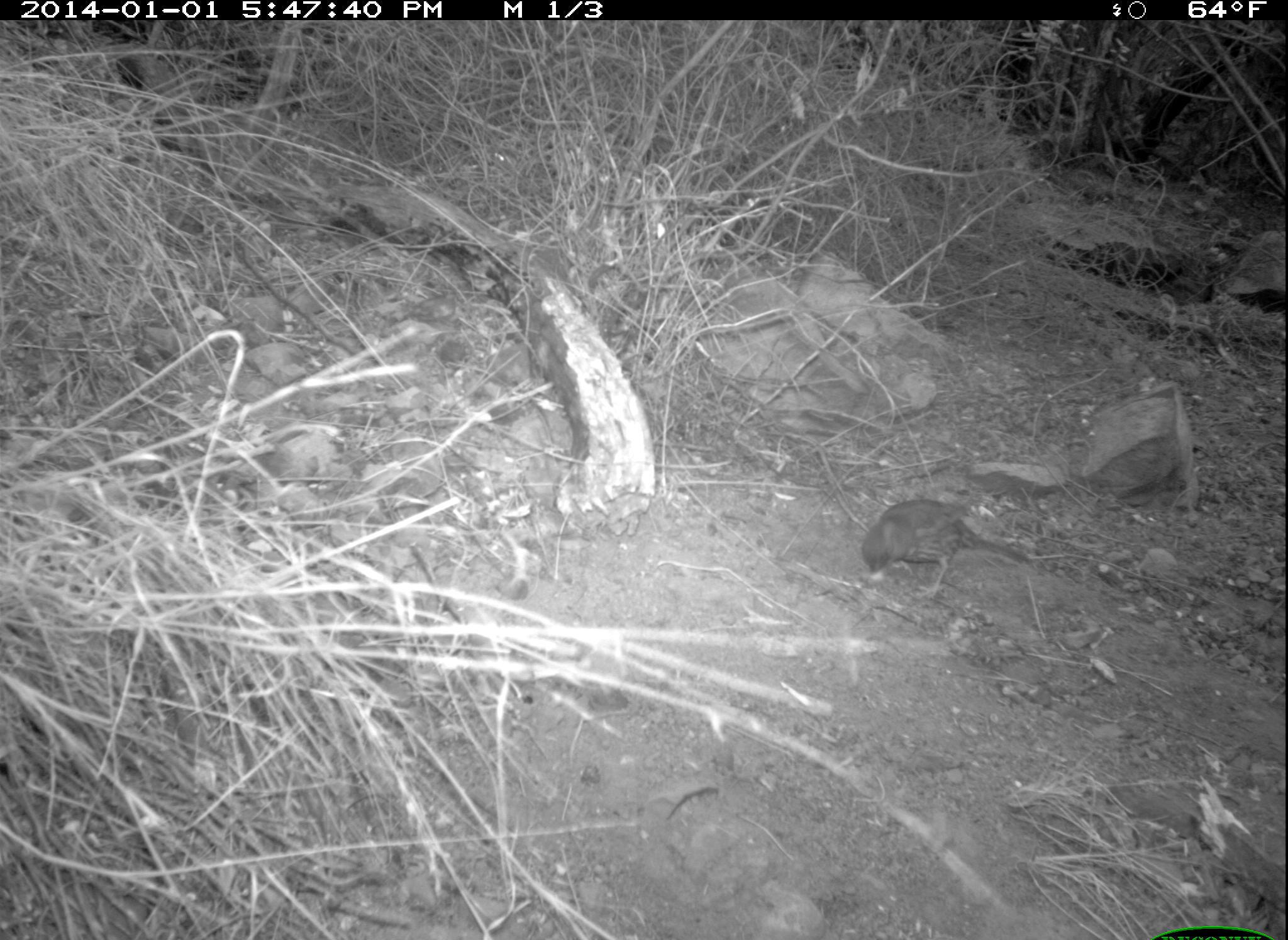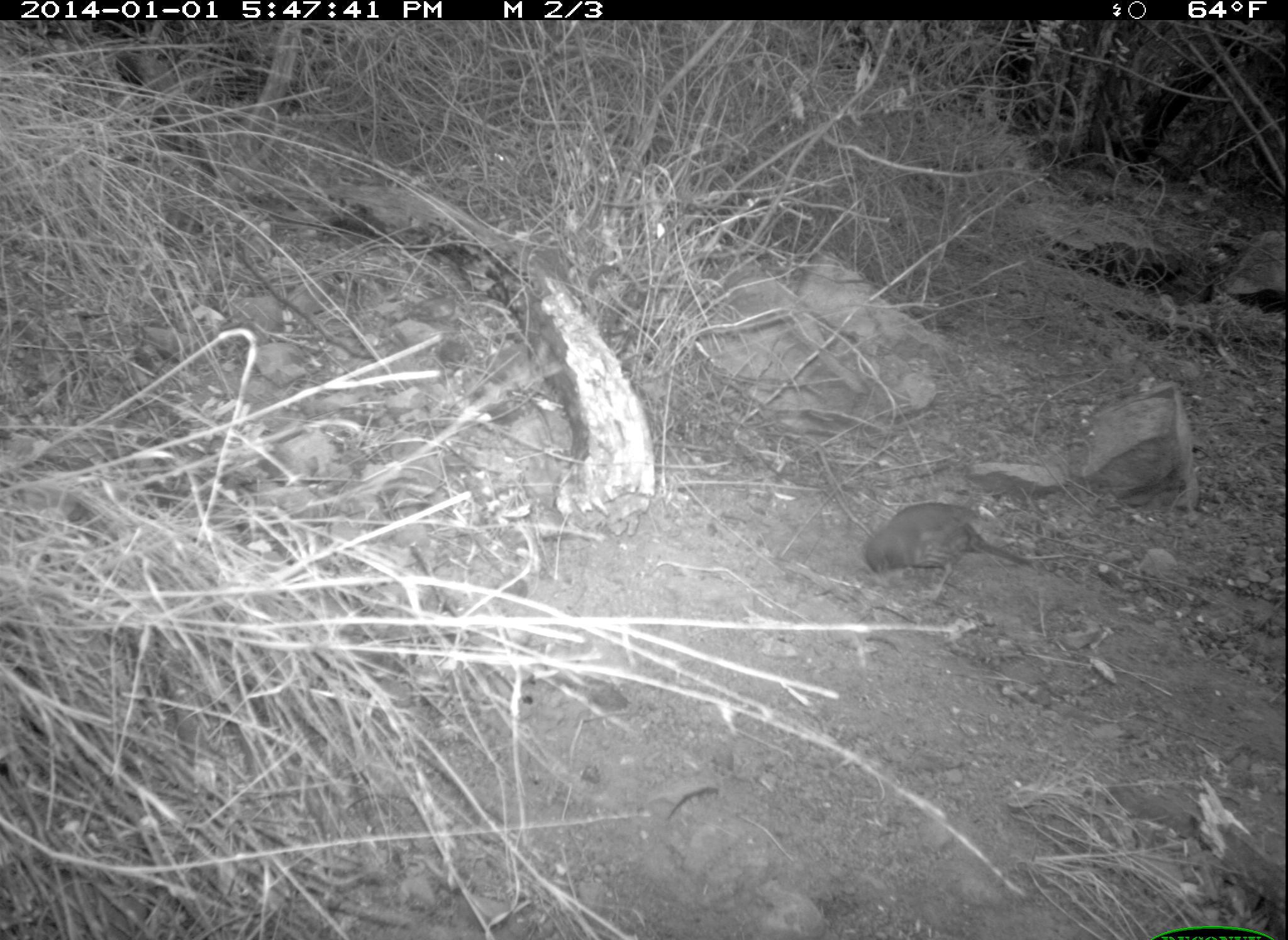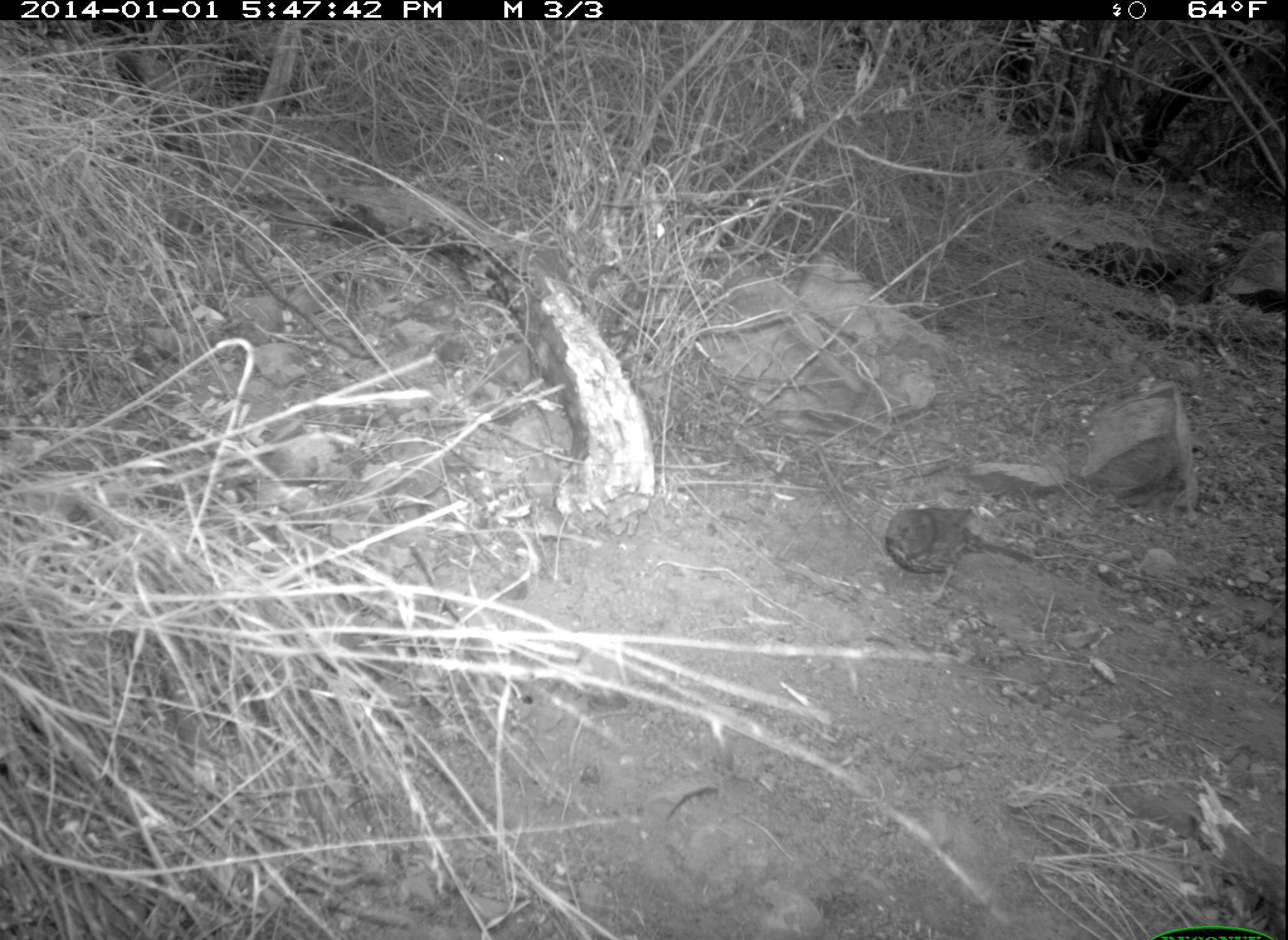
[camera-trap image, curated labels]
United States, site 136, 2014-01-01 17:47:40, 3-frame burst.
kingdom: Animalia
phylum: Chordata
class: Aves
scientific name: Aves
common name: bird